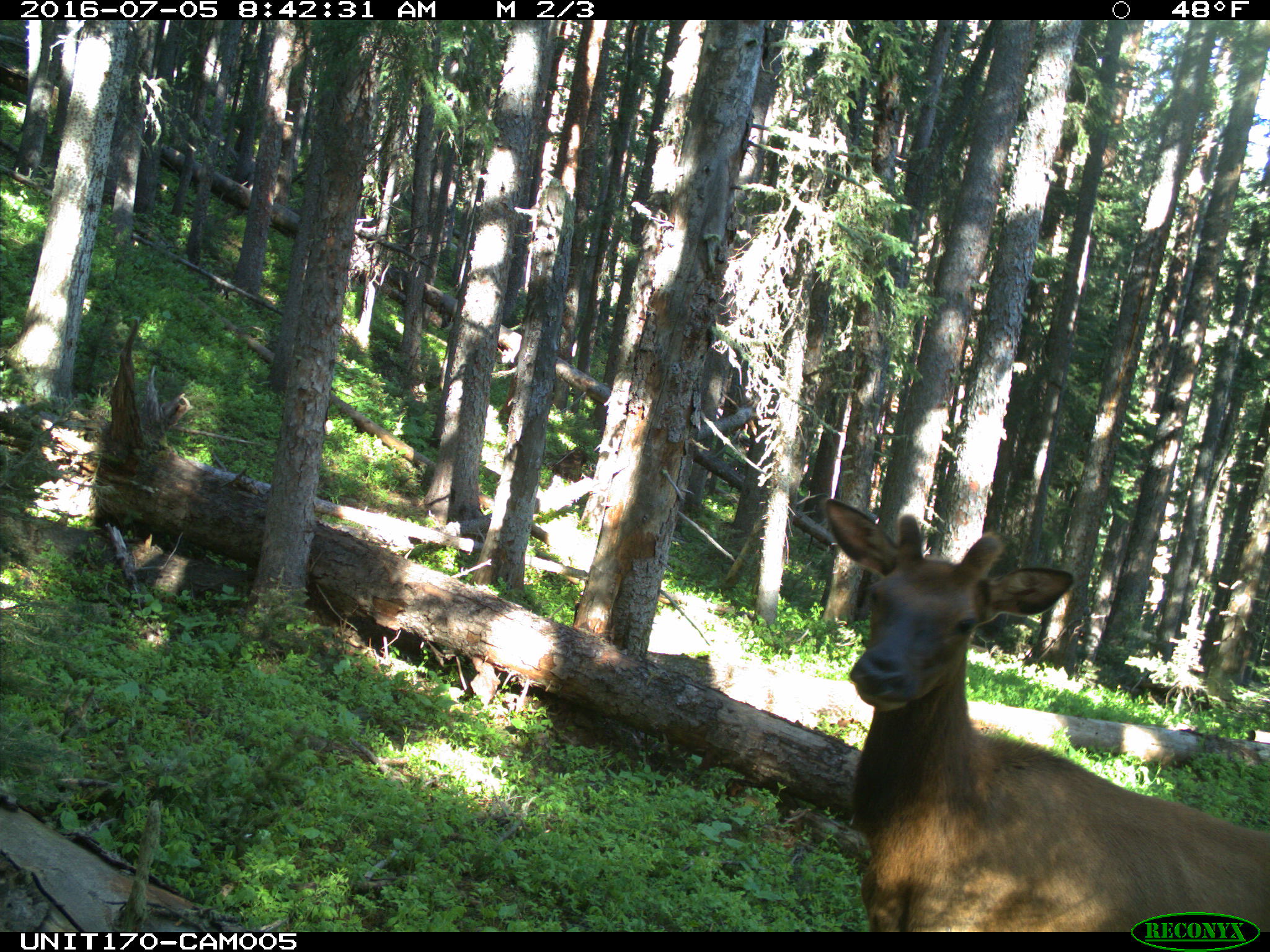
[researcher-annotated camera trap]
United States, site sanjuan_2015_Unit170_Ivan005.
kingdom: Animalia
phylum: Chordata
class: Mammalia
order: Artiodactyla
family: Cervidae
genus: Cervus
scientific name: Cervus elaphus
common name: red deer